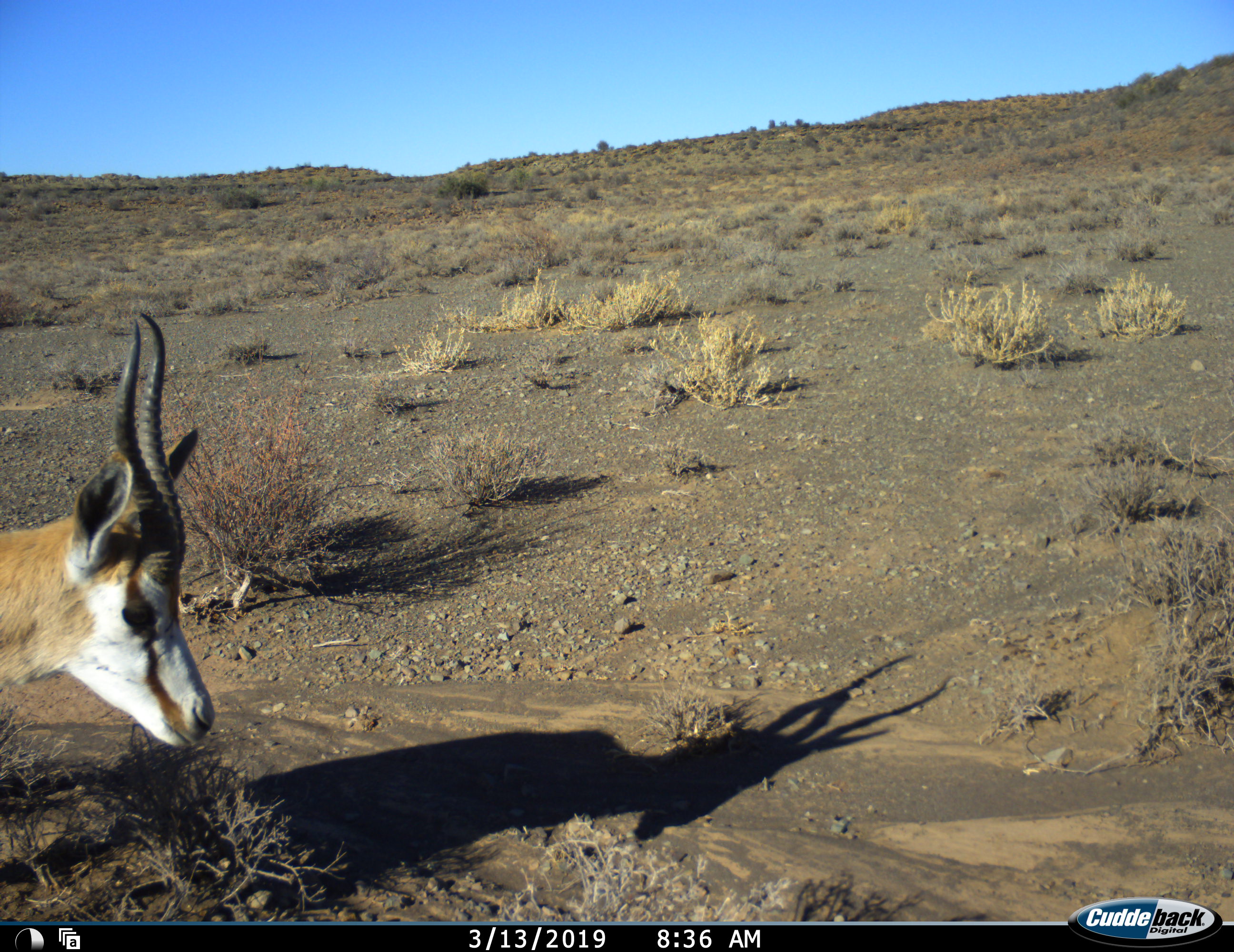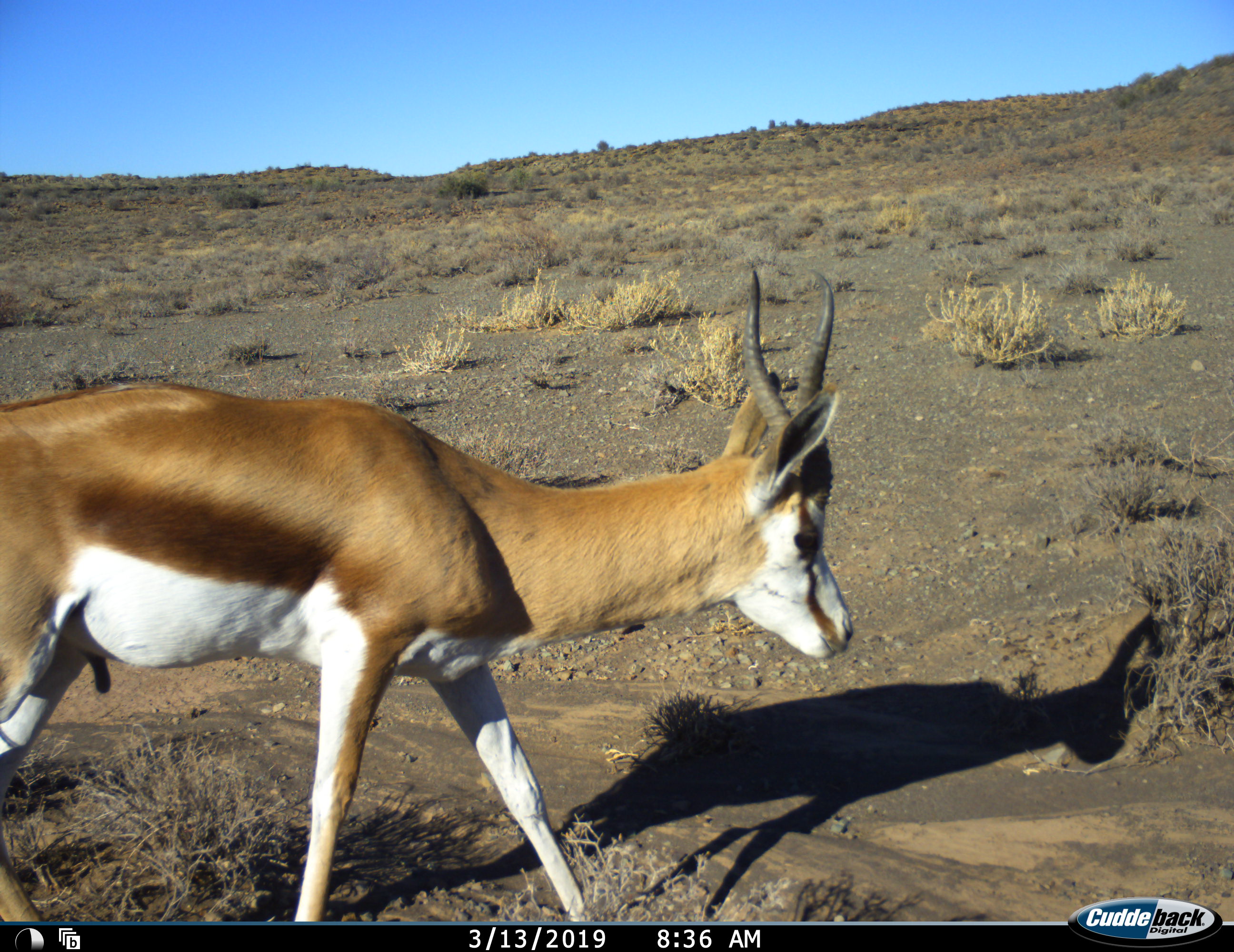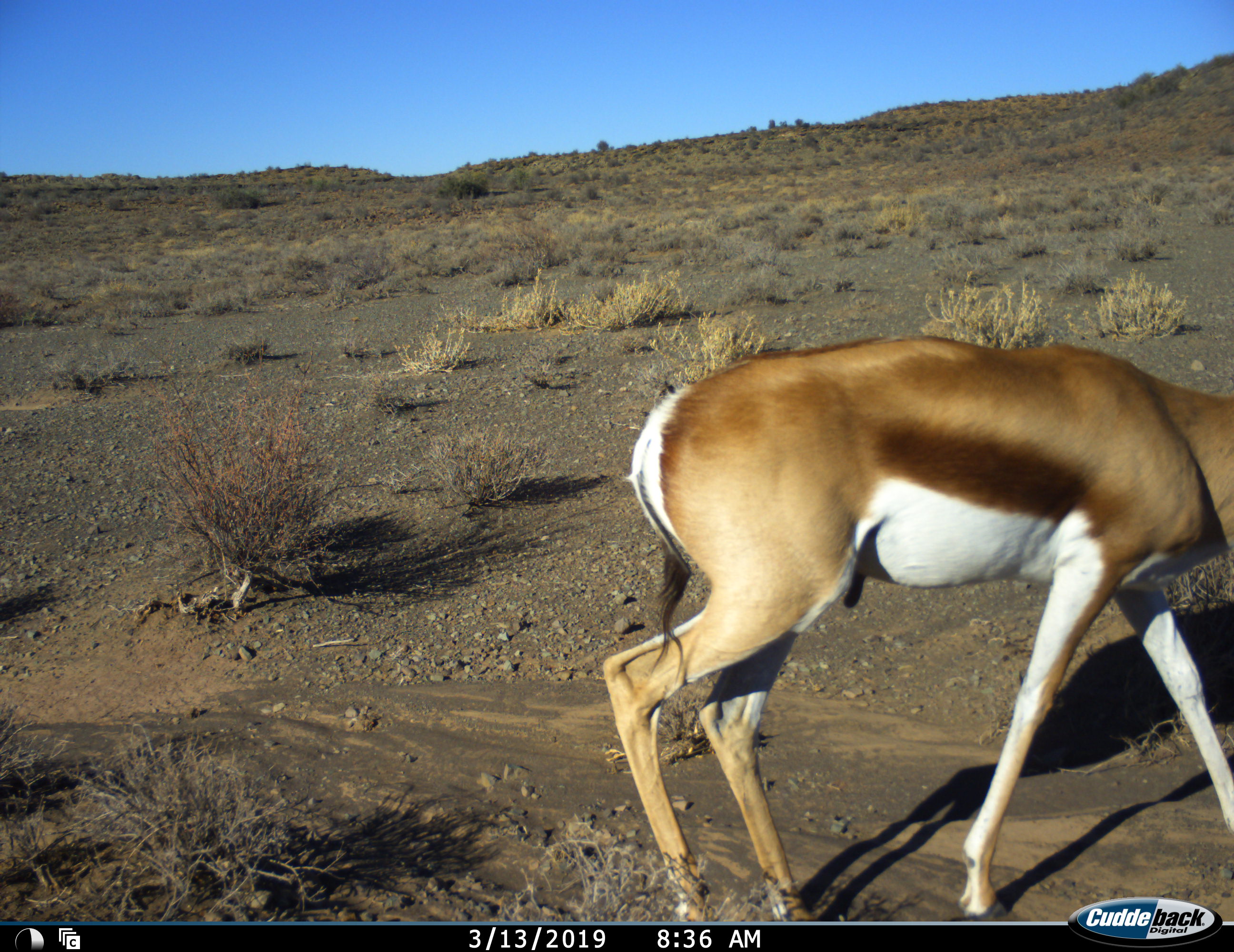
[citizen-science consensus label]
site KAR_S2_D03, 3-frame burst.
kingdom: Animalia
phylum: Chordata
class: Mammalia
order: Artiodactyla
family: Bovidae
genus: Antidorcas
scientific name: Antidorcas marsupialis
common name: springbok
Springbok (Antidorcas marsupialis), count 1. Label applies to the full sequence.